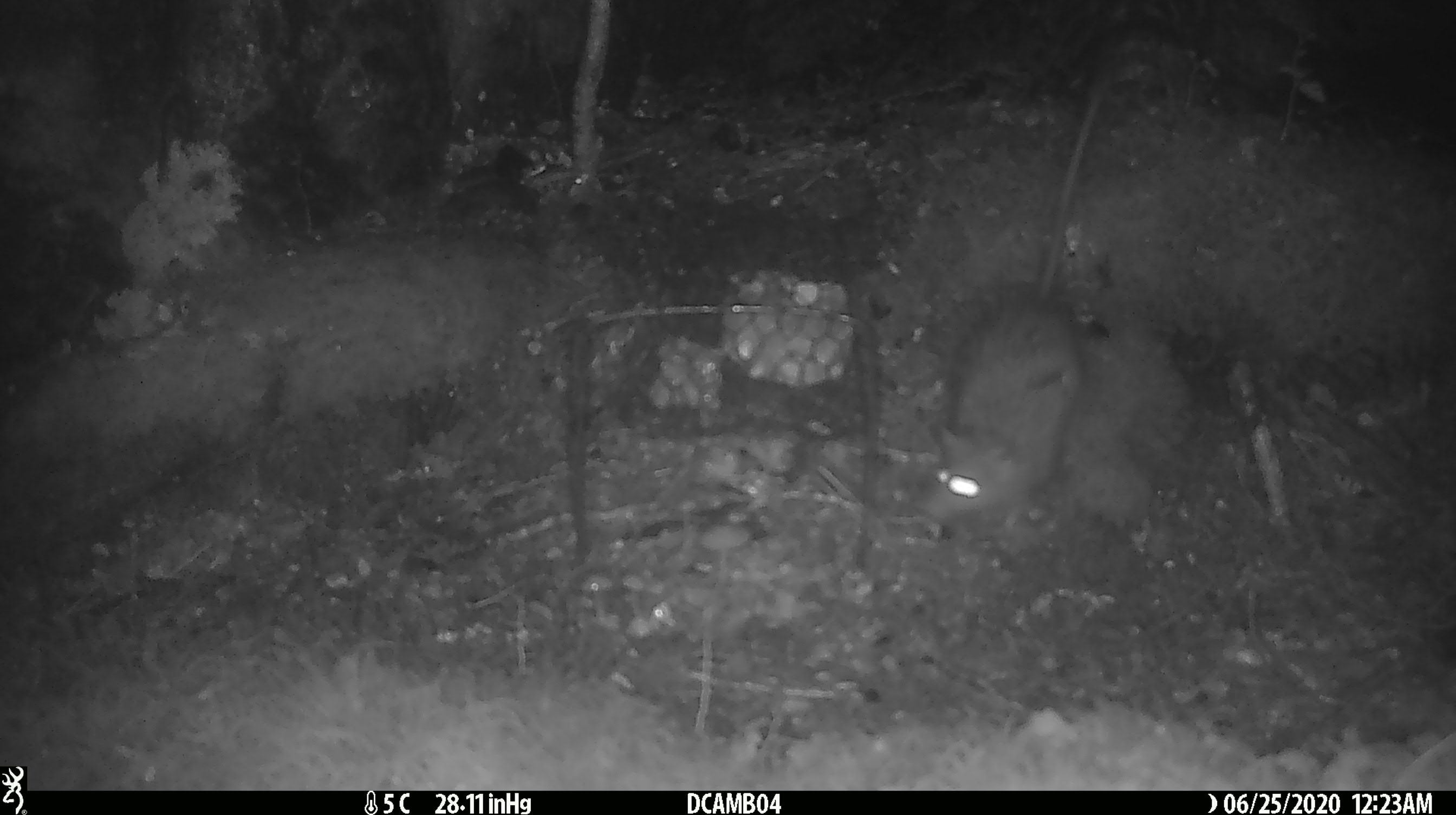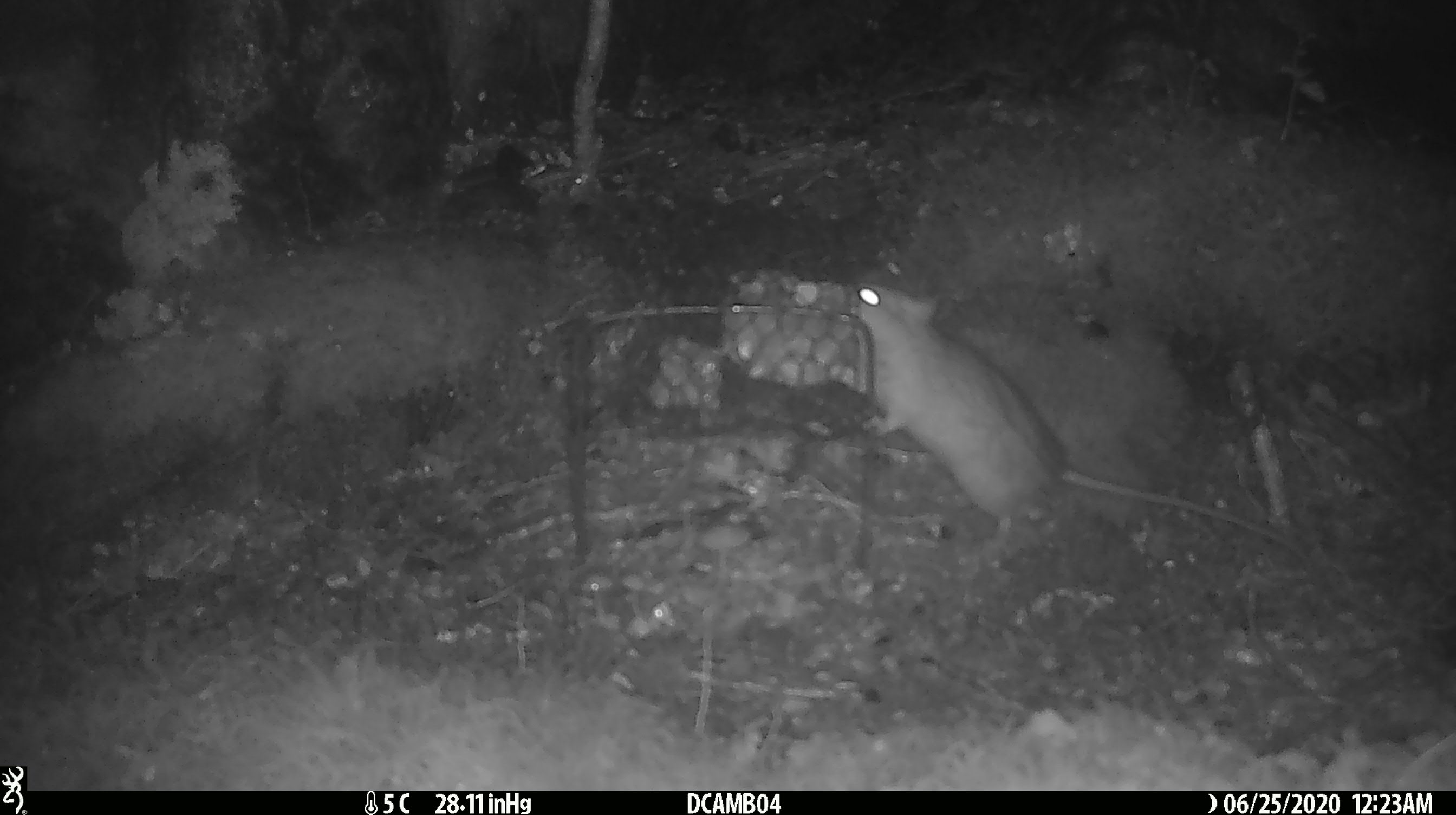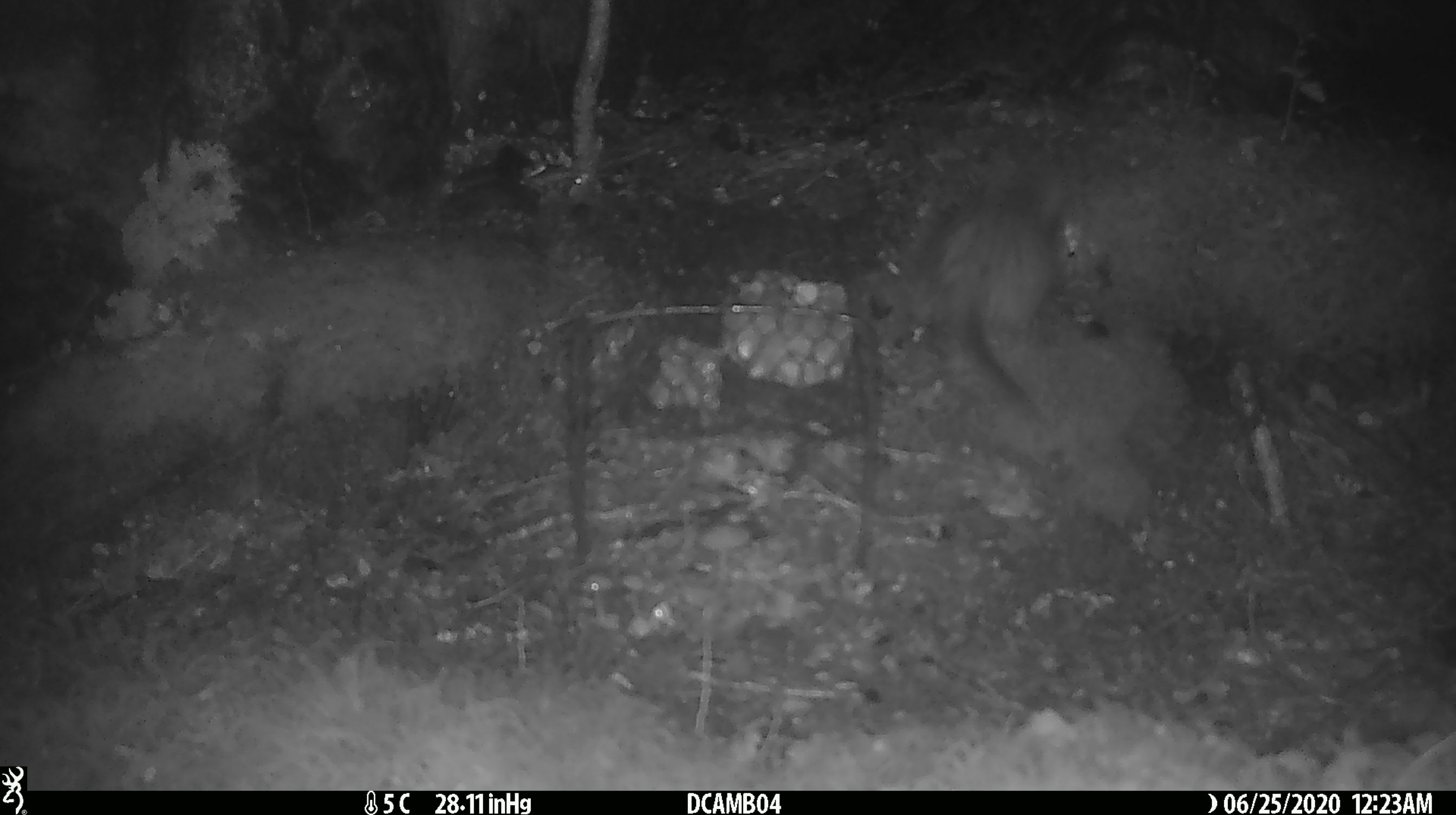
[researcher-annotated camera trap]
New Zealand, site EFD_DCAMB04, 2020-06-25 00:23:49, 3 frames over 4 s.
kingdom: Animalia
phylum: Chordata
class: Mammalia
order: Rodentia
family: Muridae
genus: Rattus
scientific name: Rattus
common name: rat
Rat (Rattus).